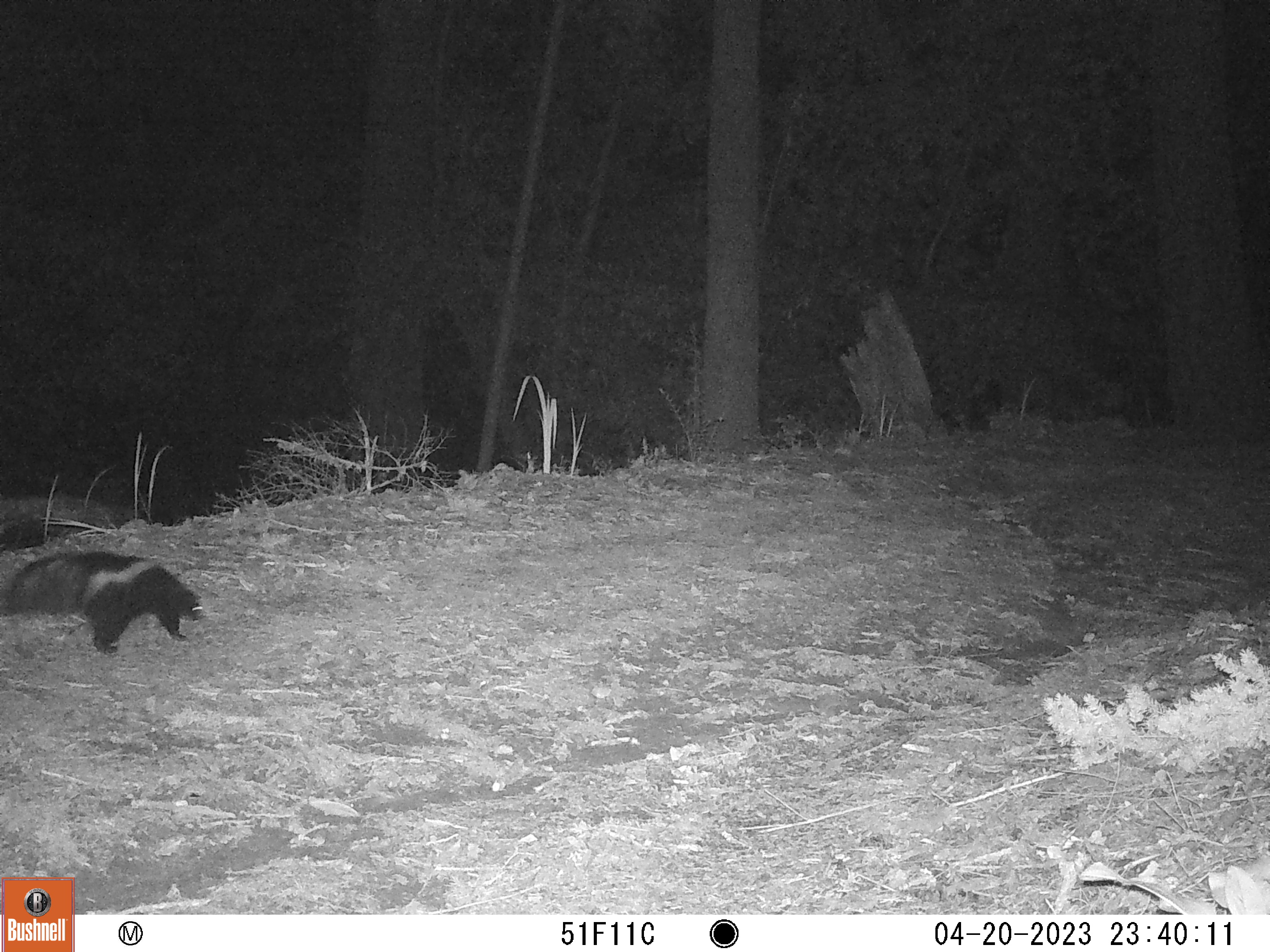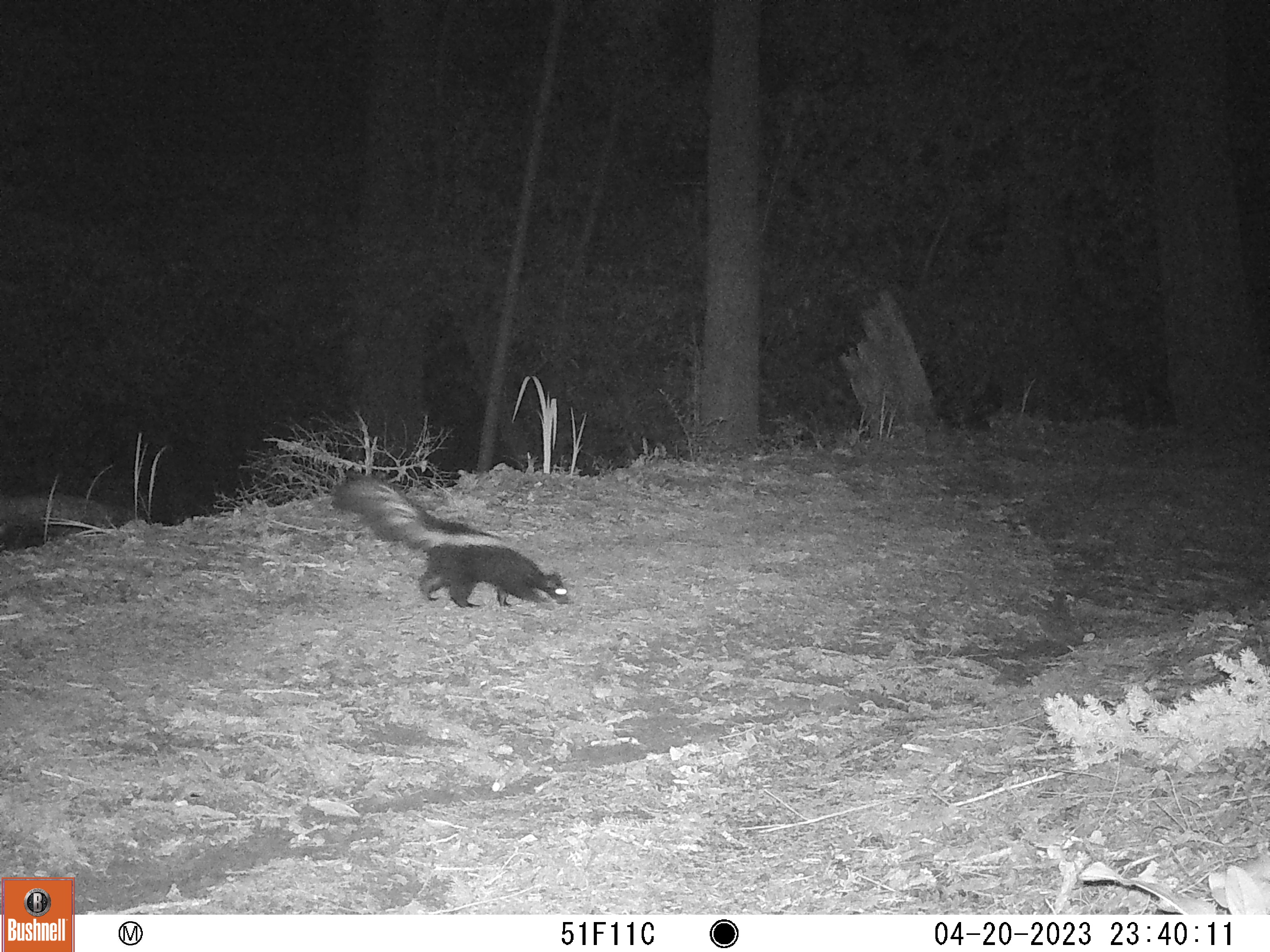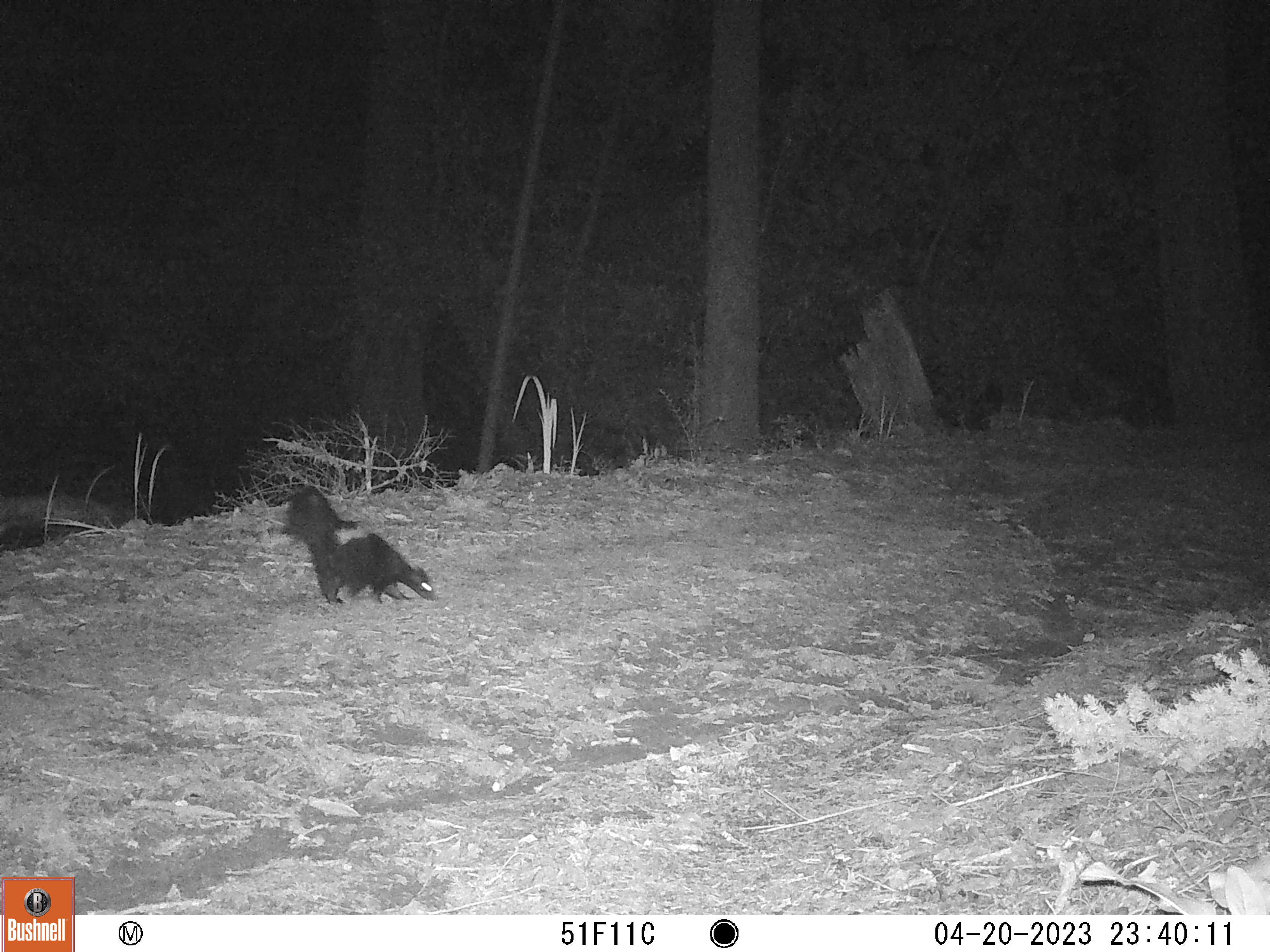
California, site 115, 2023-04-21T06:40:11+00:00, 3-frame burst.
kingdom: Animalia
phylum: Chordata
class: Mammalia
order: Carnivora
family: Mephitidae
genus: Mephitis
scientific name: Mephitis mephitis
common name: striped skunk